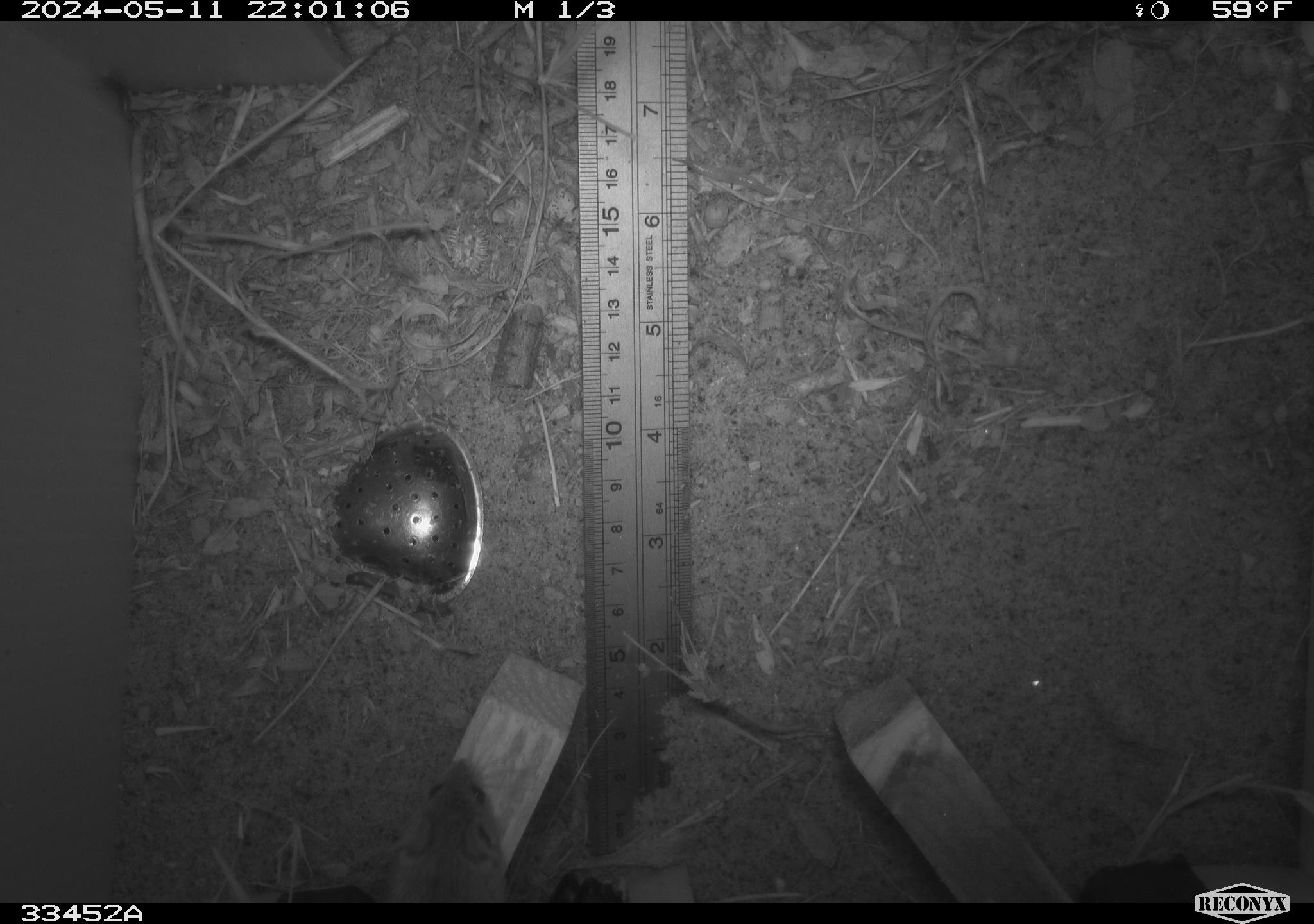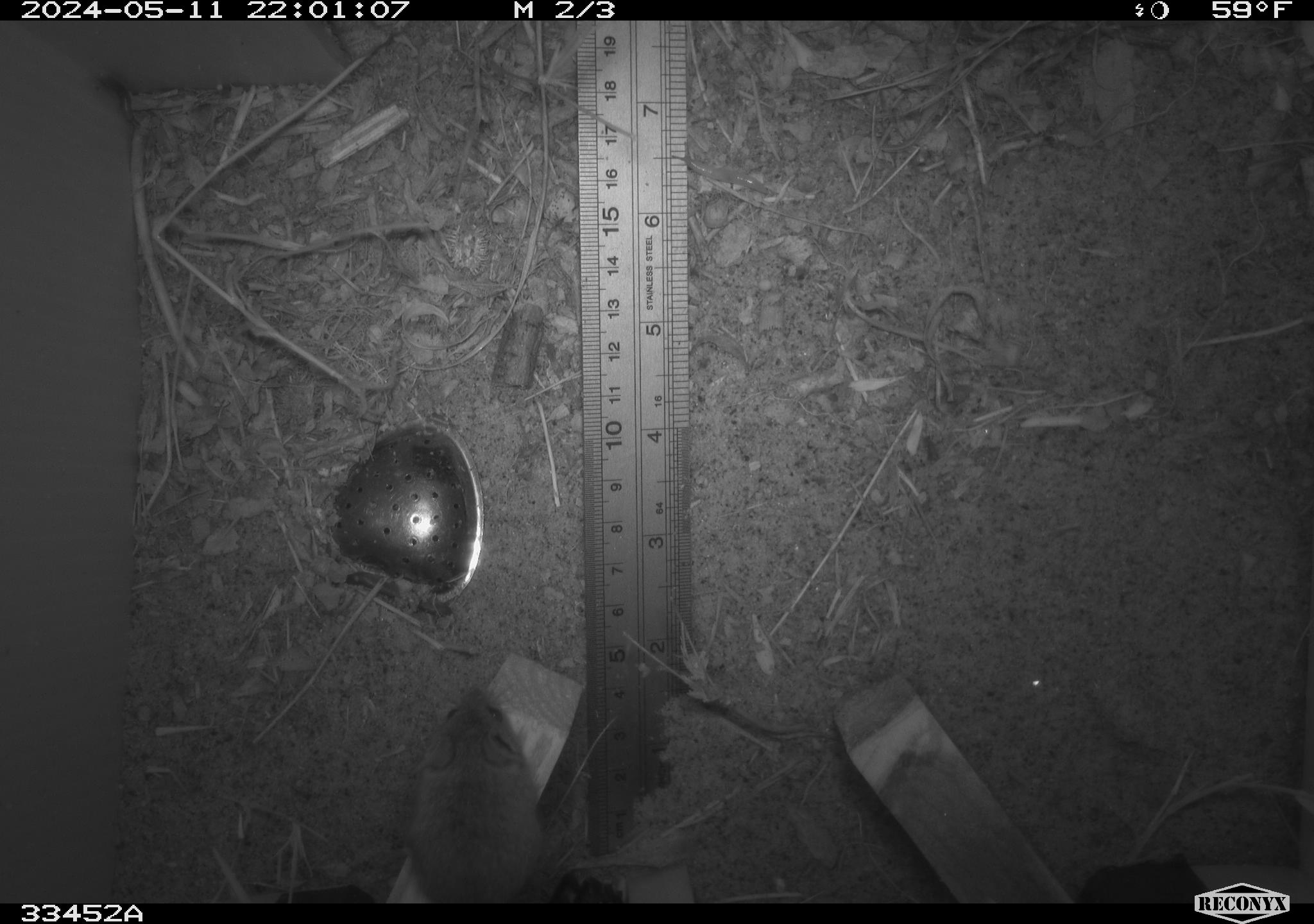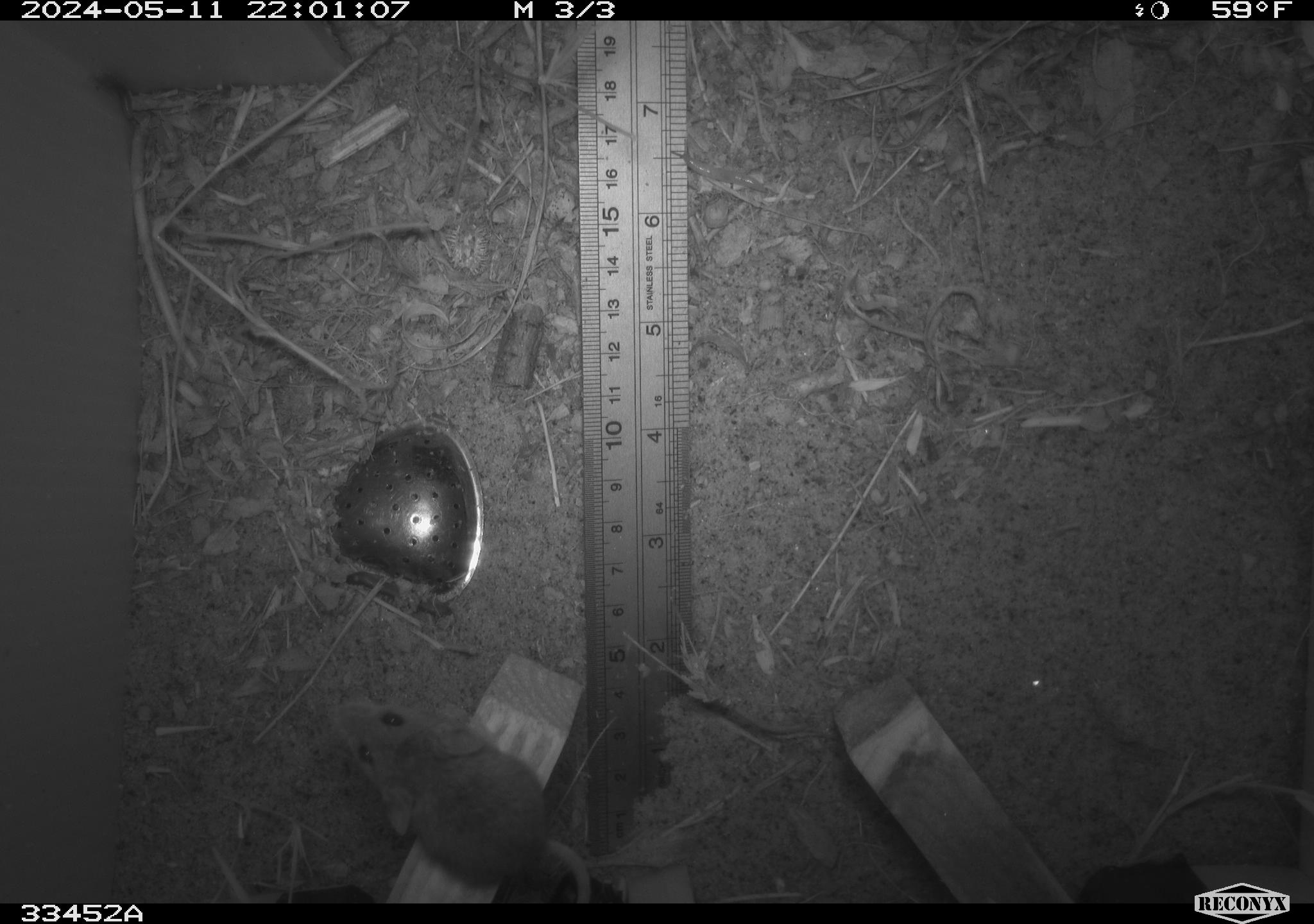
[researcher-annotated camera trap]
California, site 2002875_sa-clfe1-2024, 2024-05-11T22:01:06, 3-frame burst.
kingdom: Animalia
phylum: Arthropoda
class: Insecta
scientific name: Insecta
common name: insect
Insect (Insecta).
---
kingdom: Animalia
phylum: Chordata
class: Mammalia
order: Rodentia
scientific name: Rodentia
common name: mouse species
Mouse species (Rodentia).